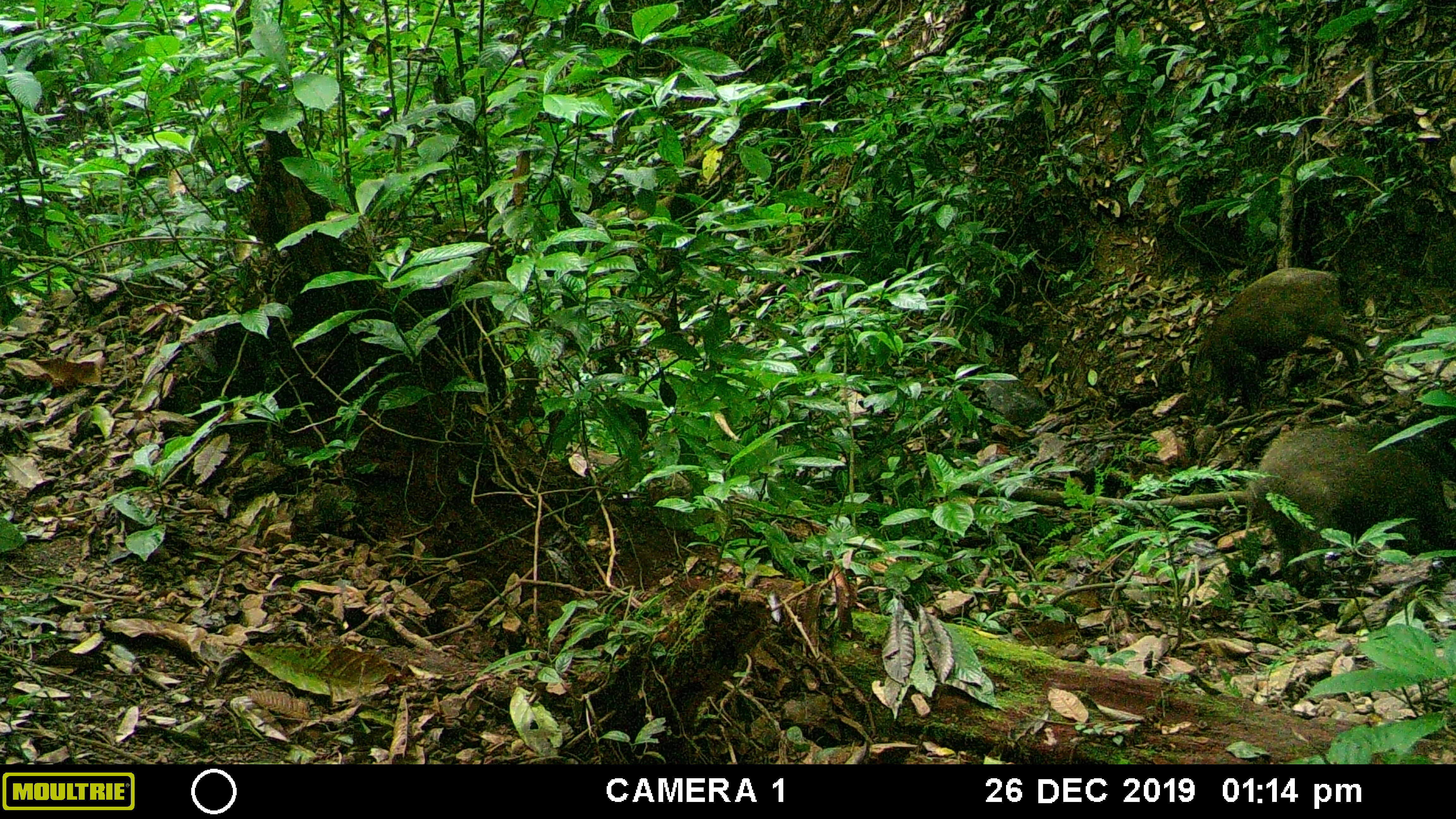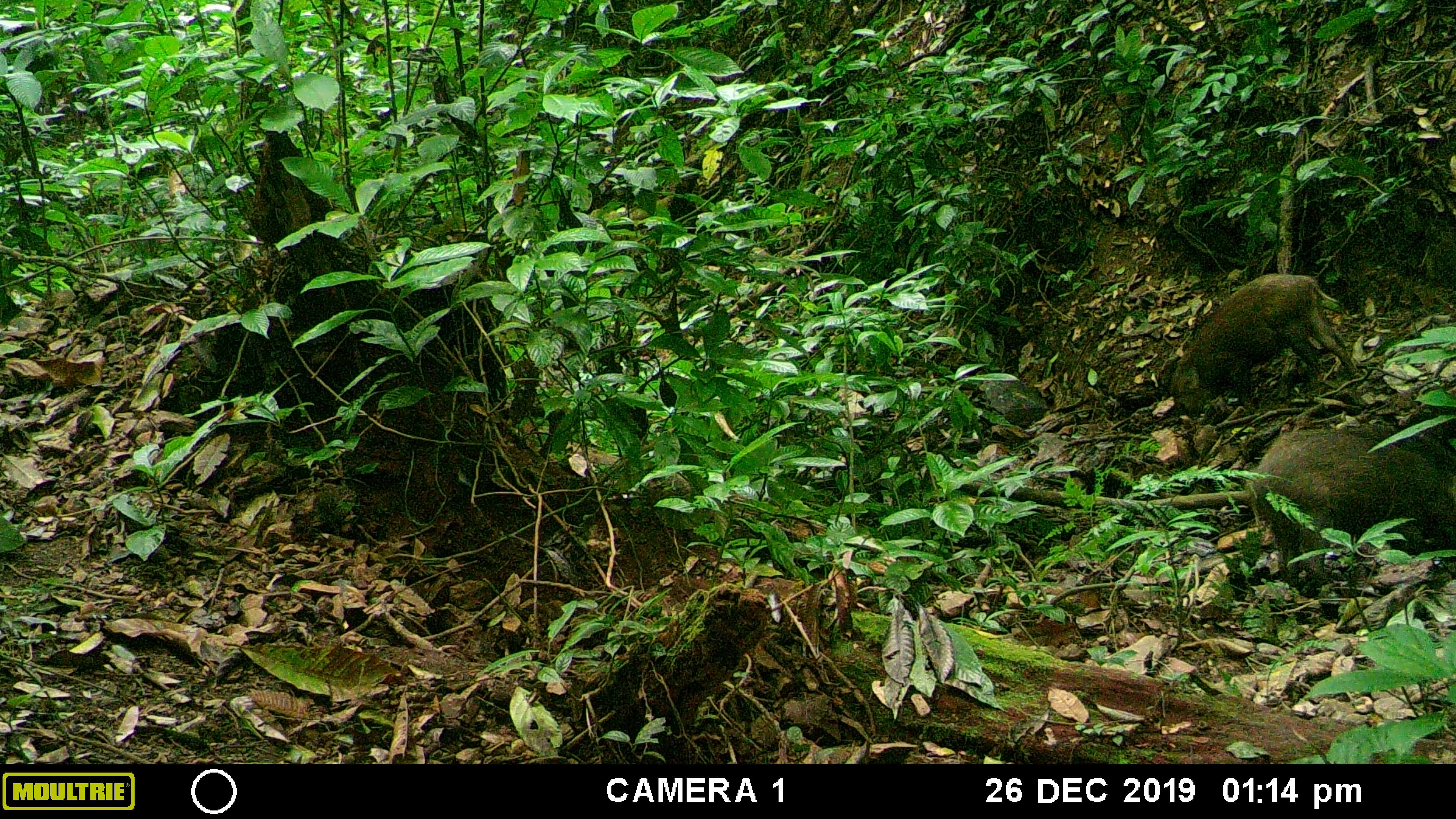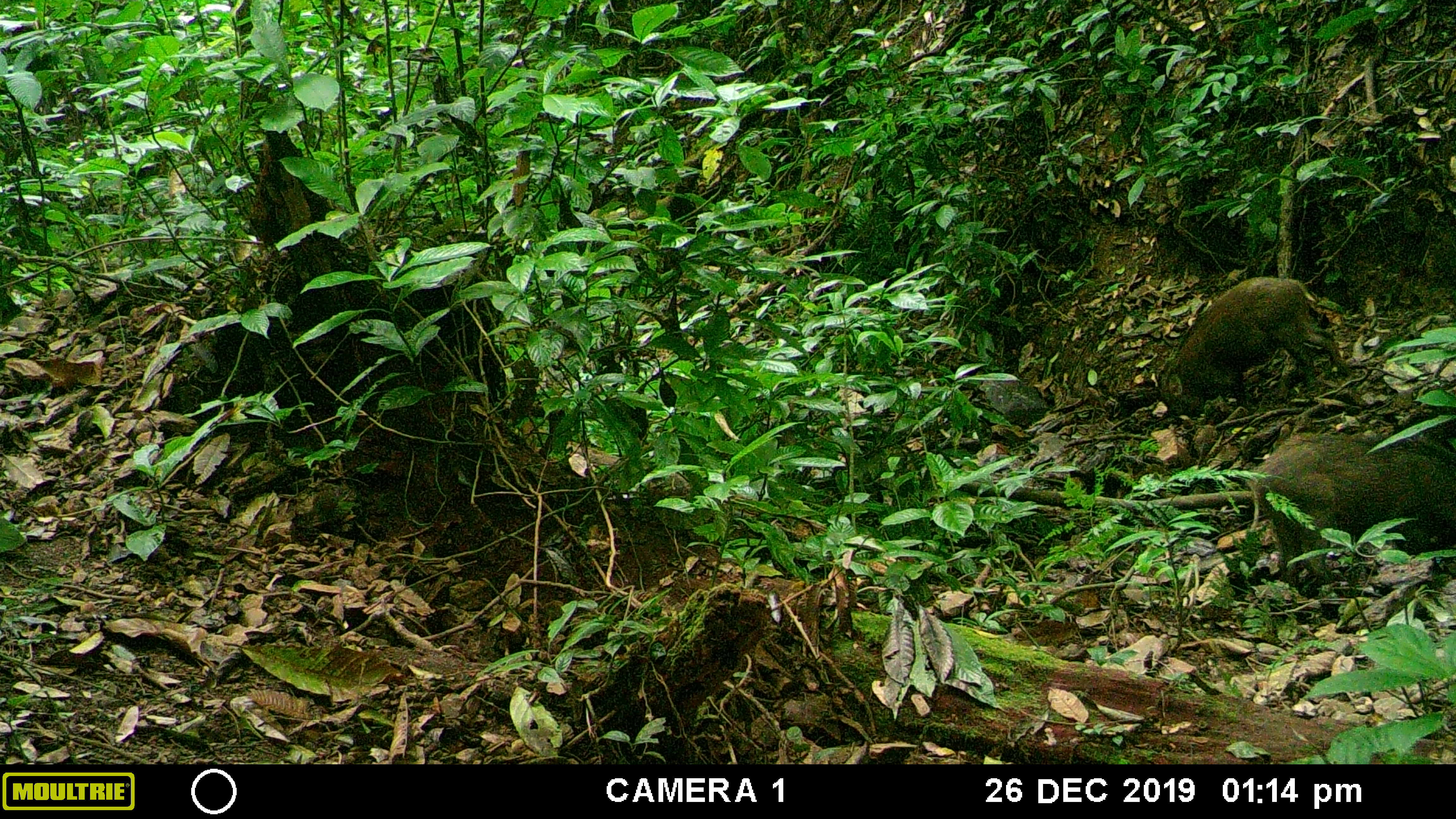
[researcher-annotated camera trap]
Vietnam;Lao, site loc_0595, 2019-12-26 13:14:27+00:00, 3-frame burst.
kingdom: Animalia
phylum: Chordata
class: Mammalia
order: Artiodactyla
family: Suidae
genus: Sus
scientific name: Sus scrofa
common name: eurasian wild pig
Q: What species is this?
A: Eurasian wild pig (Sus scrofa).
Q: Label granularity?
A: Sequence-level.